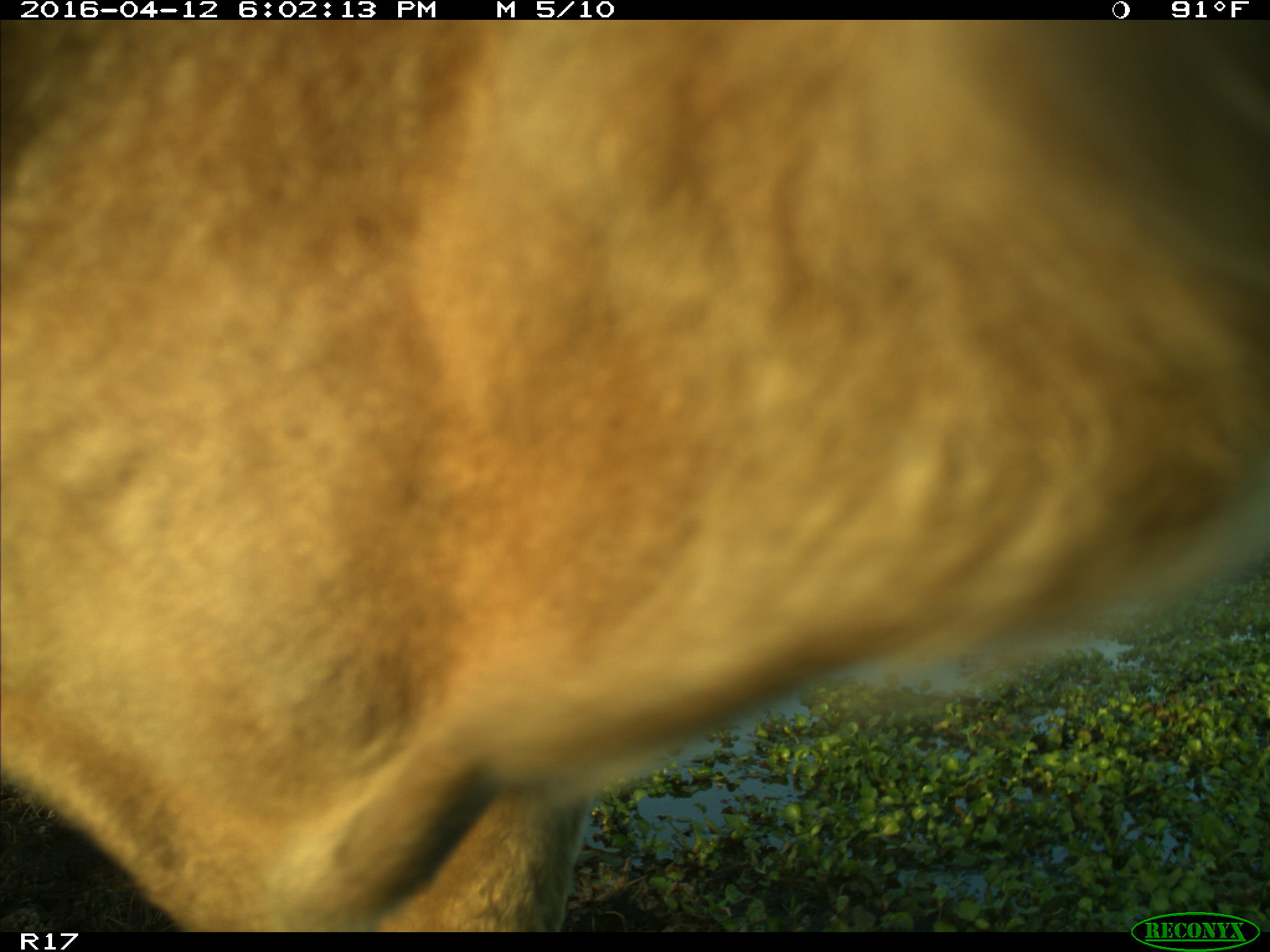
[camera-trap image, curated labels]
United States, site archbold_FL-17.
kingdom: Animalia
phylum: Chordata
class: Mammalia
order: Artiodactyla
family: Bovidae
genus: Bos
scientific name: Bos taurus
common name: domestic cow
Bos taurus (domestic cow).